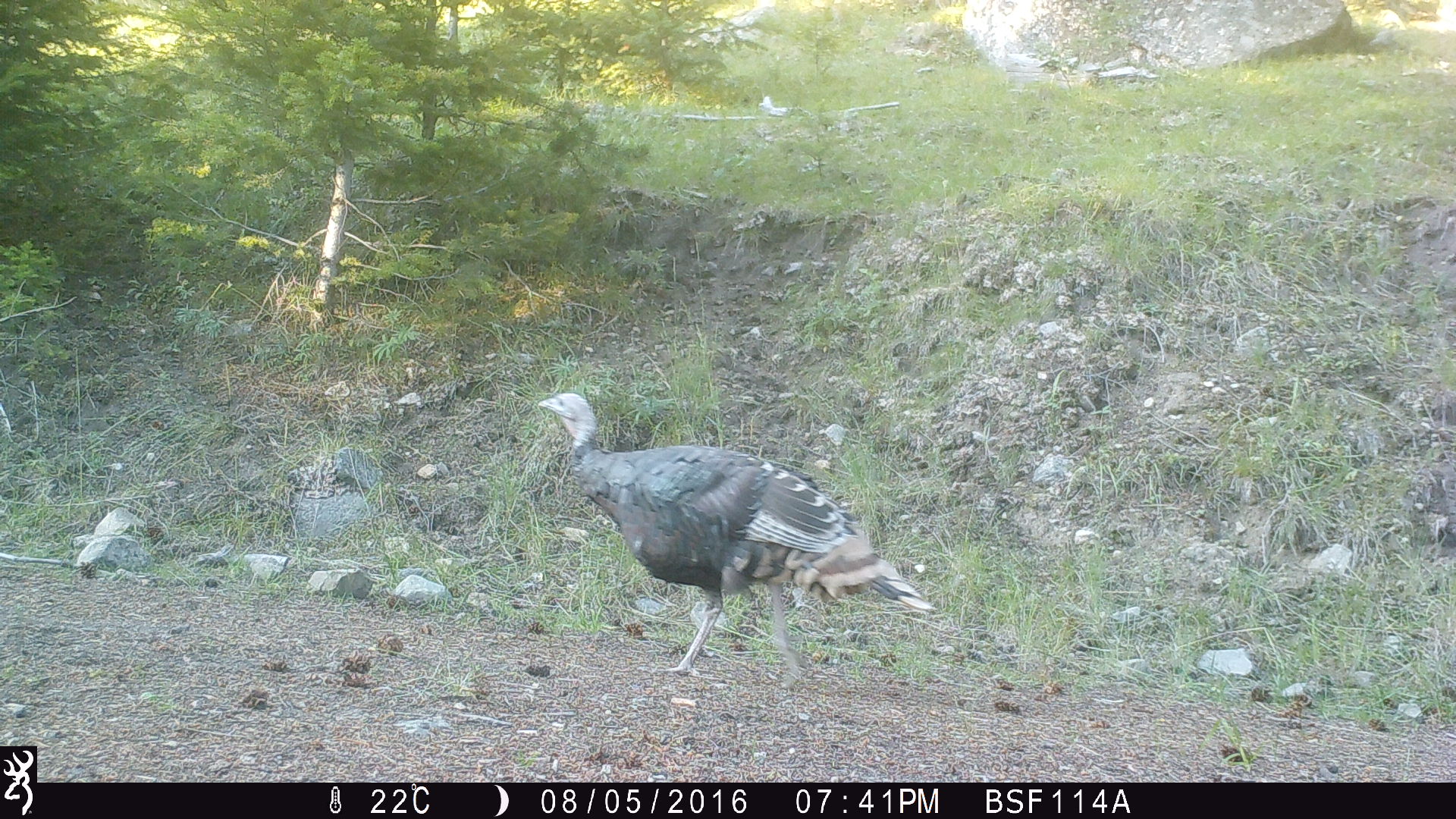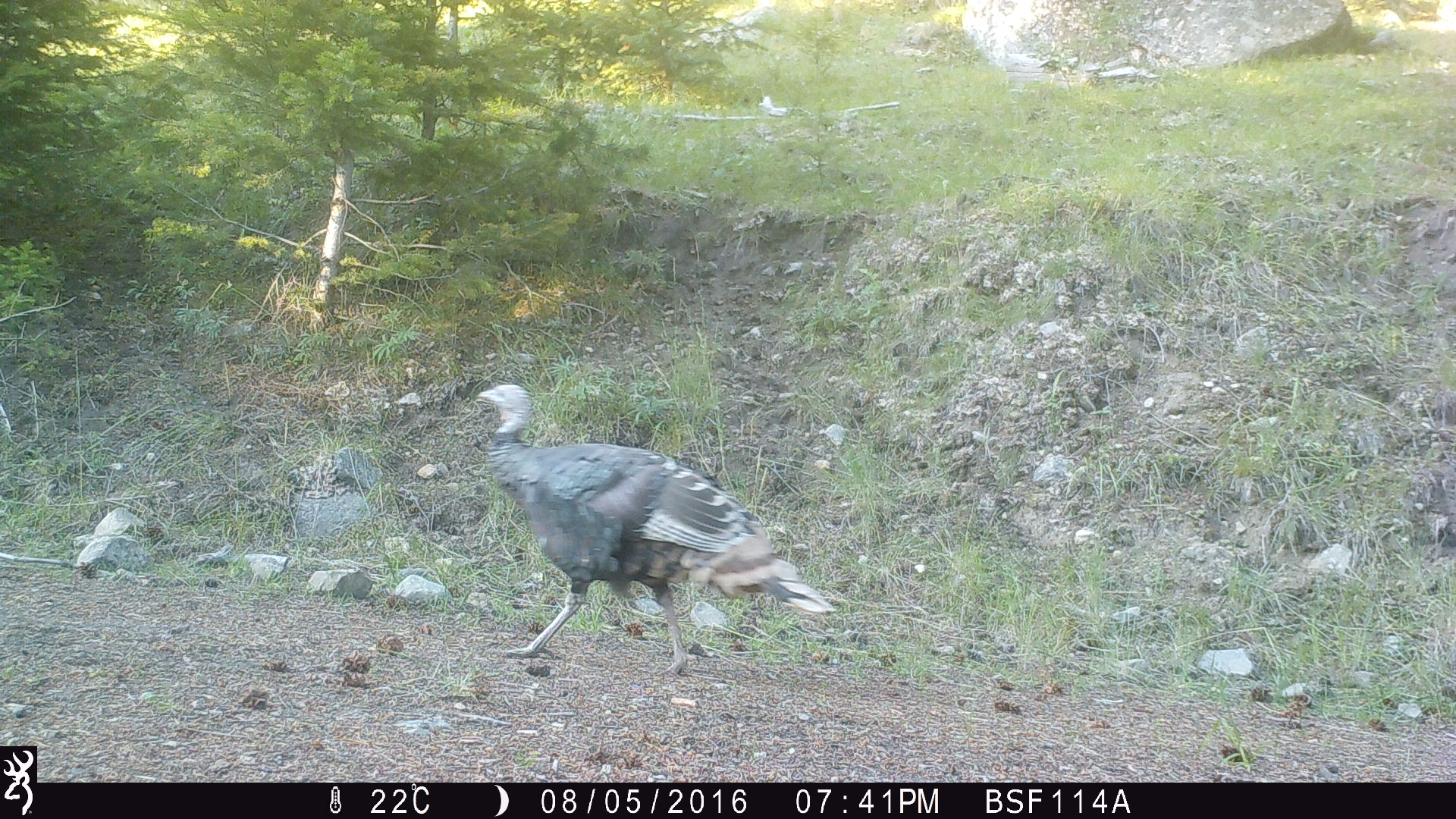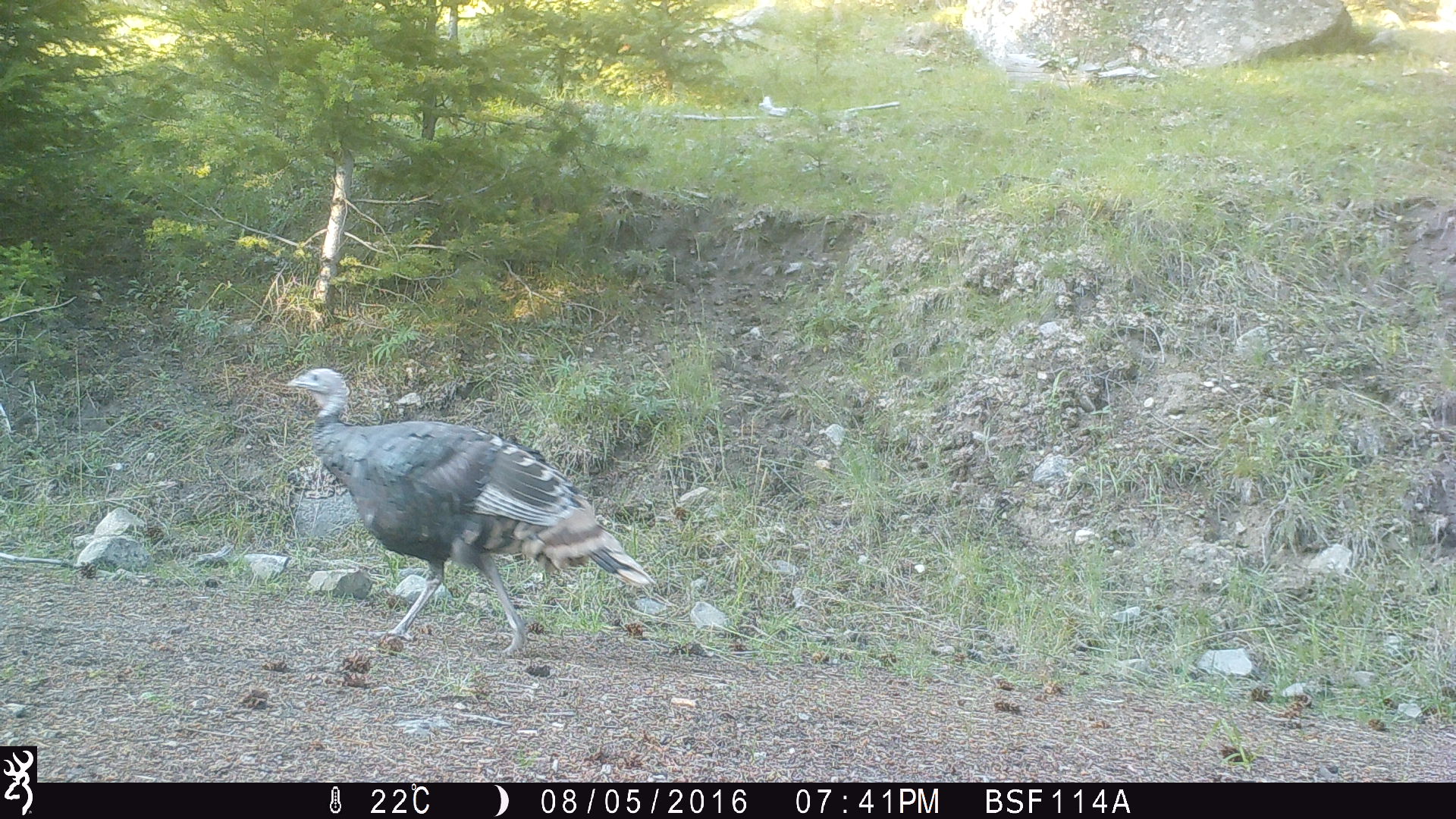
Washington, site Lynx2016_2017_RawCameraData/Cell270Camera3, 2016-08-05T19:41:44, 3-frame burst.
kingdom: Animalia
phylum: Chordata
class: Aves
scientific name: Aves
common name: birds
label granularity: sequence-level